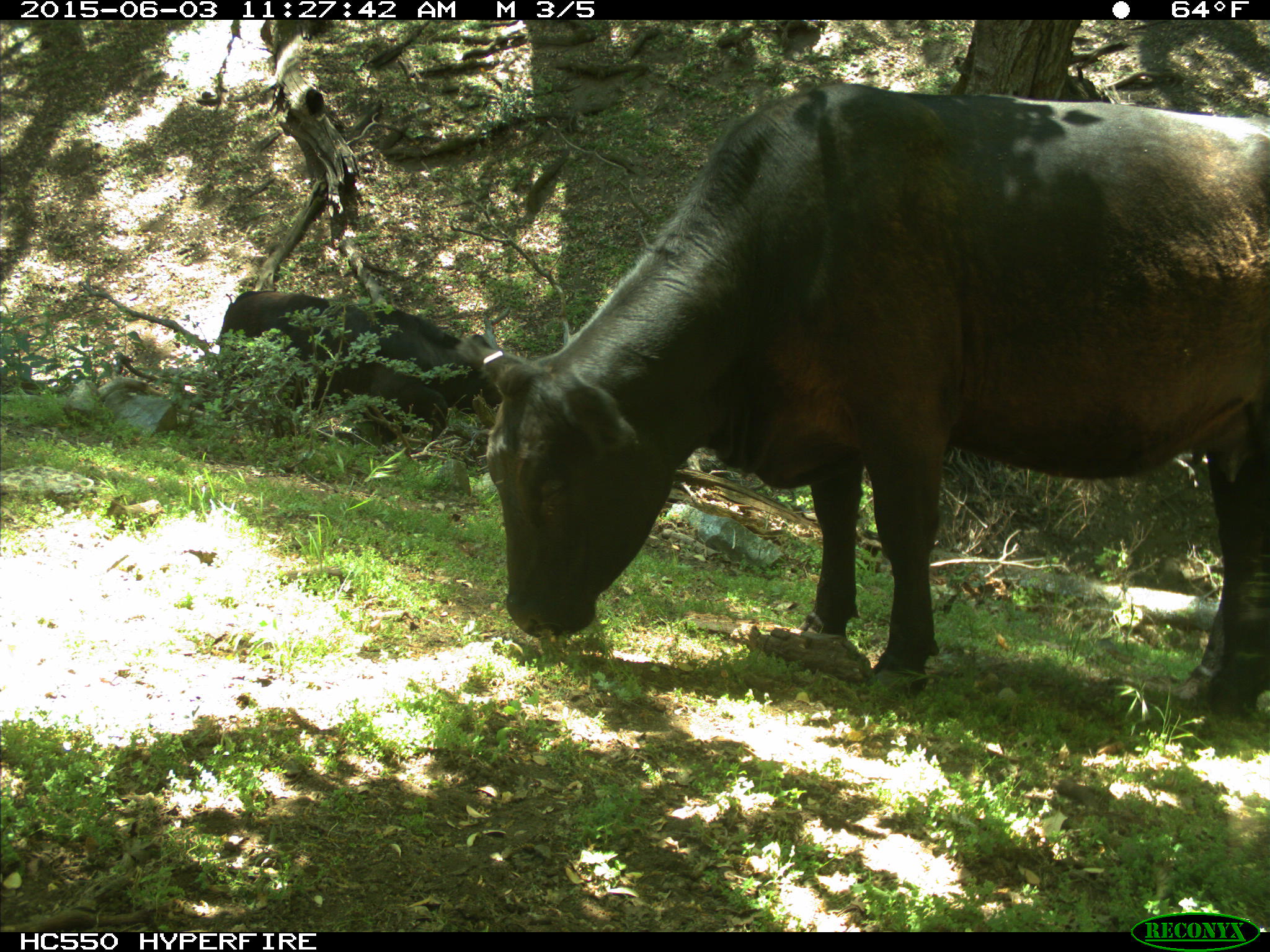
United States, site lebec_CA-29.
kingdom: Animalia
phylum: Chordata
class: Mammalia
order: Artiodactyla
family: Bovidae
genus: Bos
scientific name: Bos taurus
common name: domestic cow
Bos taurus (domestic cow).